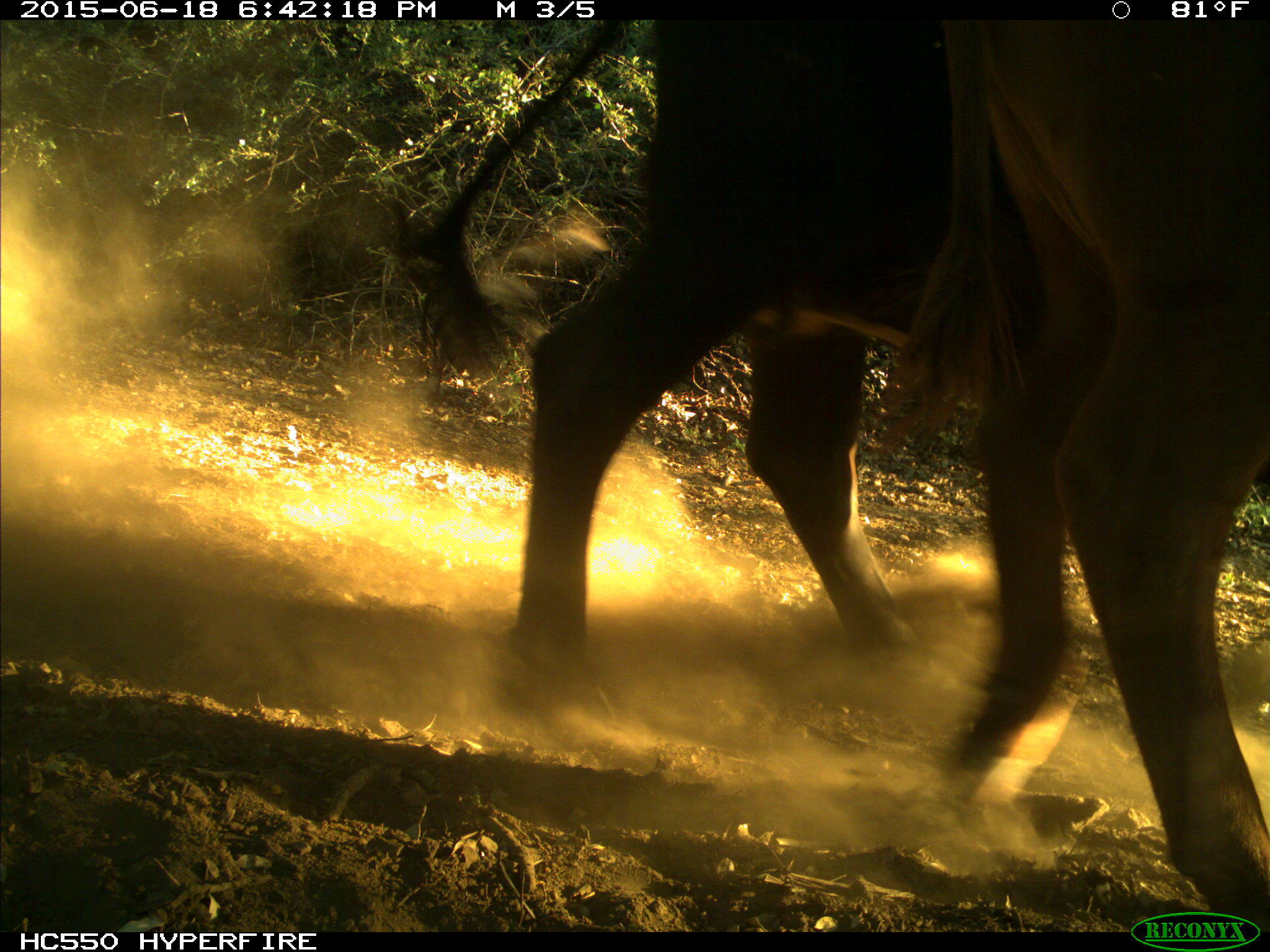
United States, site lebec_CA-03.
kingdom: Animalia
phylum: Chordata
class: Mammalia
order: Artiodactyla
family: Bovidae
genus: Bos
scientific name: Bos taurus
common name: domestic cow